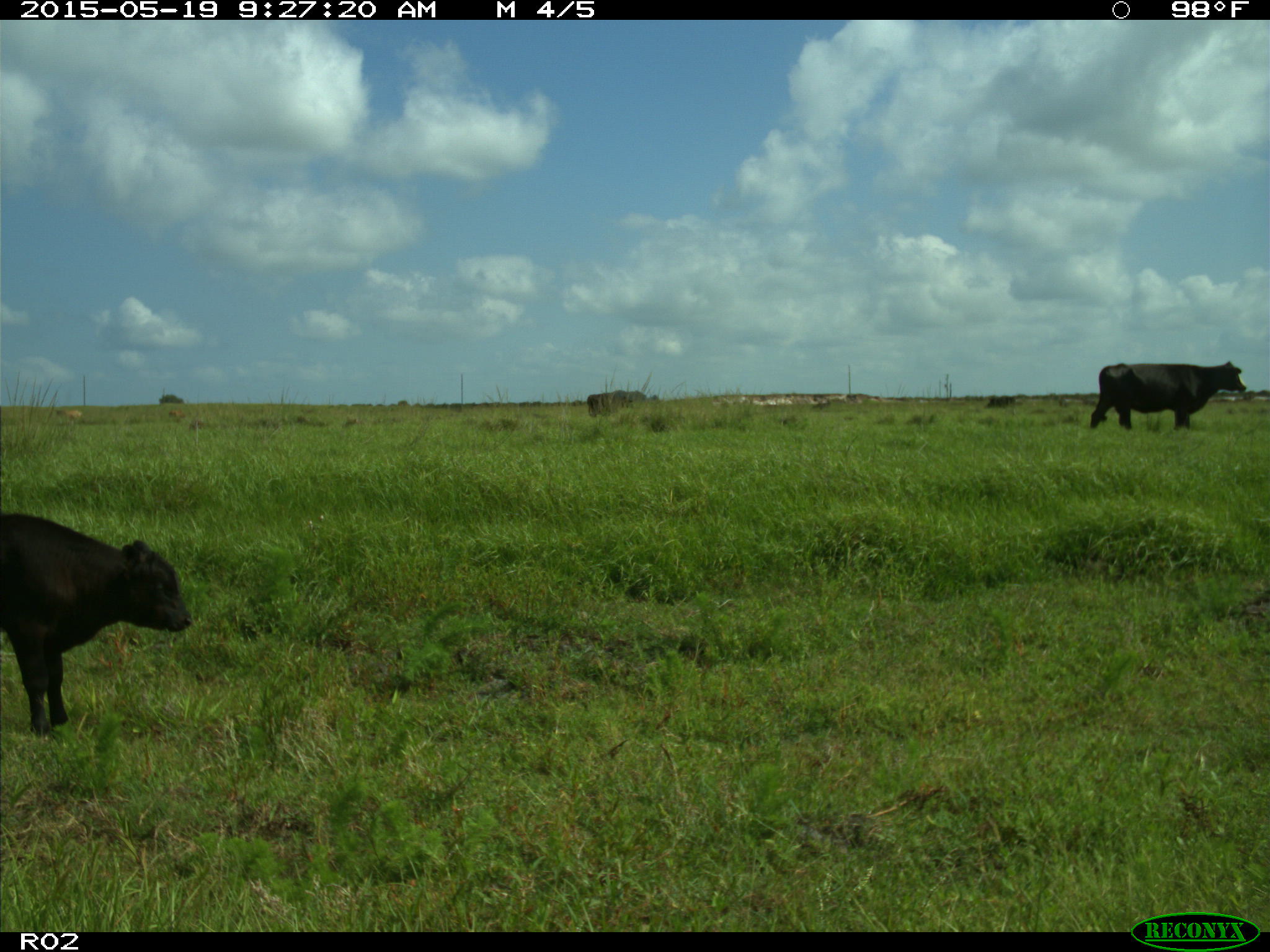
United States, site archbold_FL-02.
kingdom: Animalia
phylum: Chordata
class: Mammalia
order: Artiodactyla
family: Bovidae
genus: Bos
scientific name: Bos taurus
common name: domestic cow